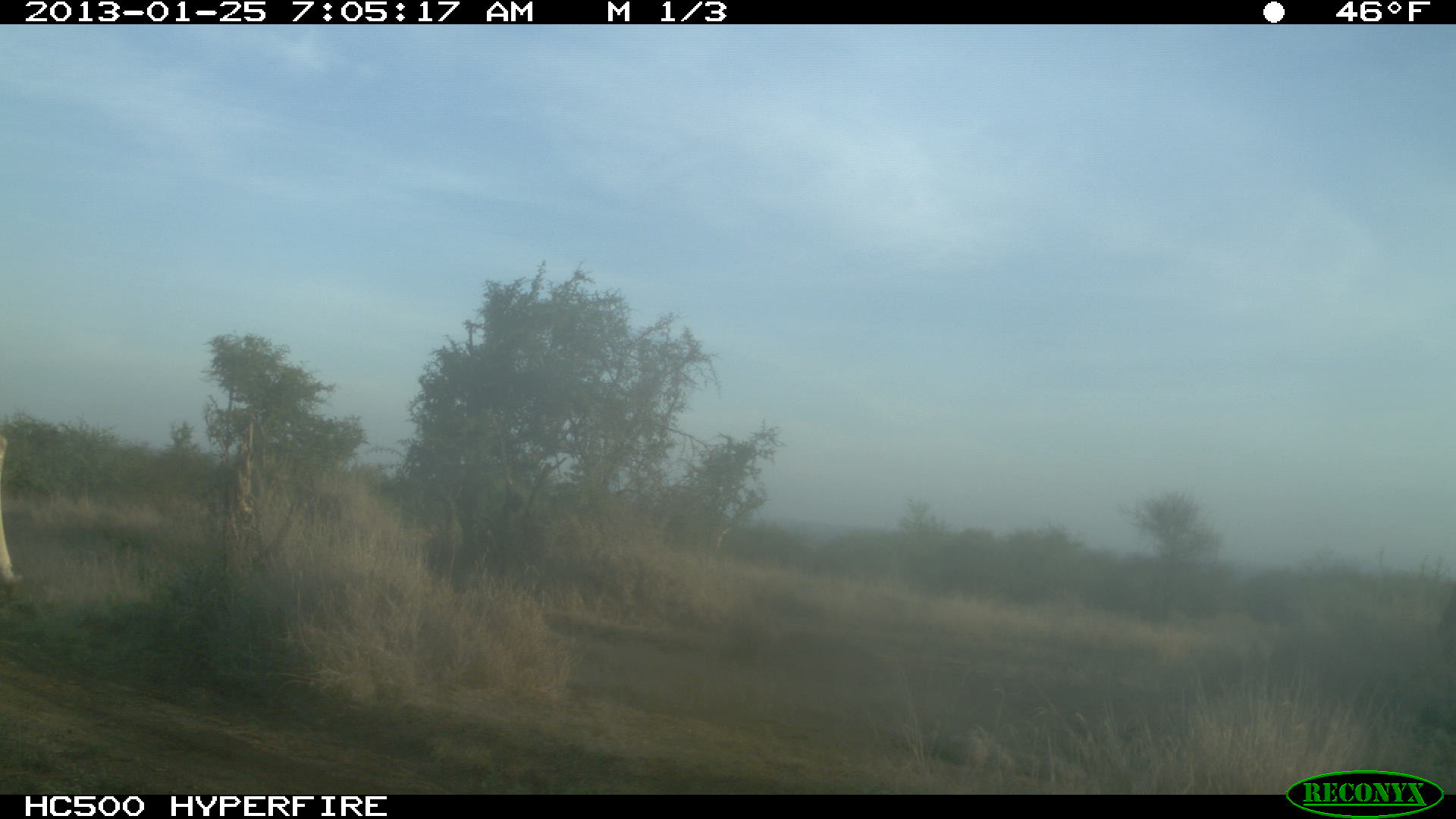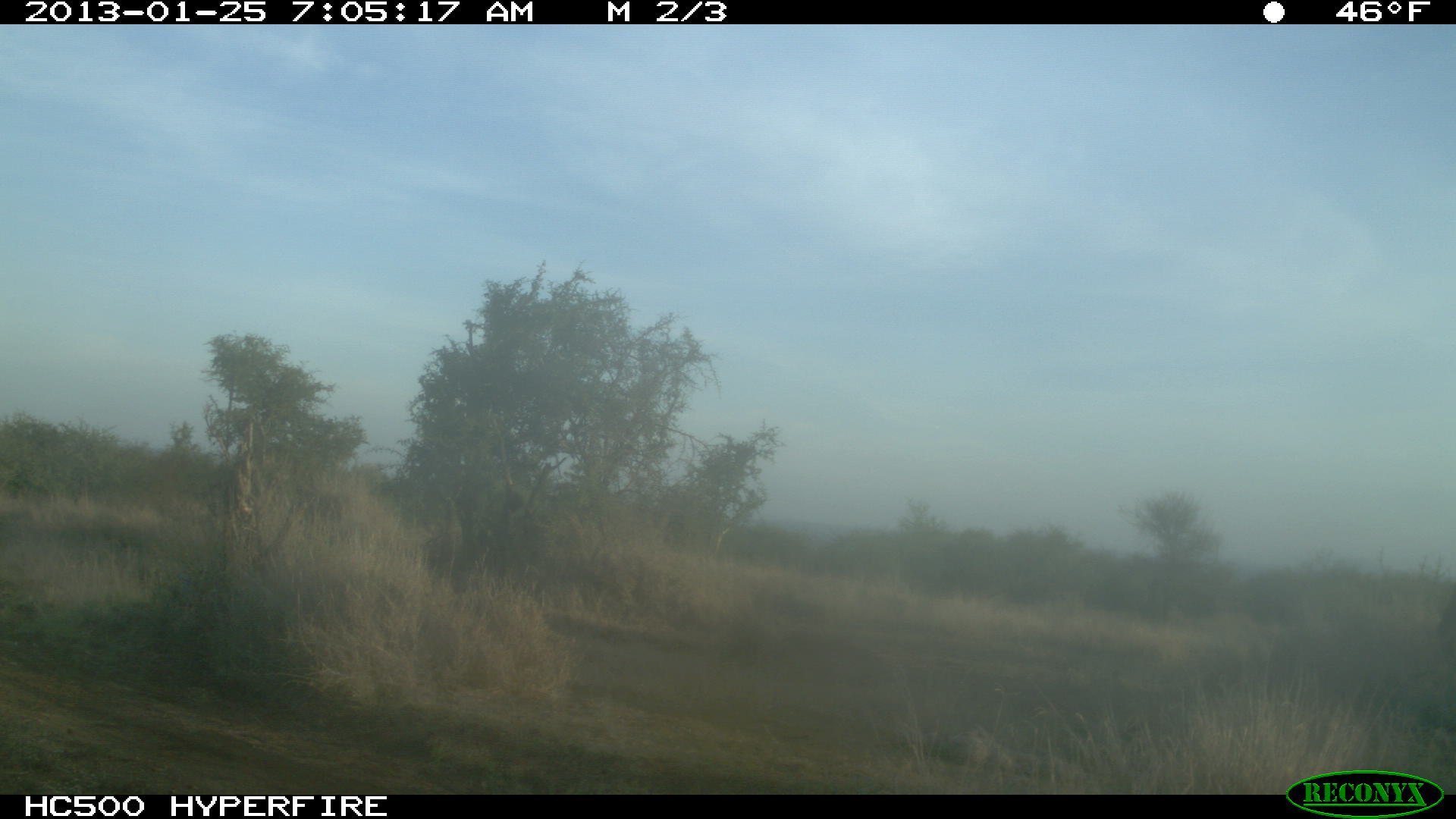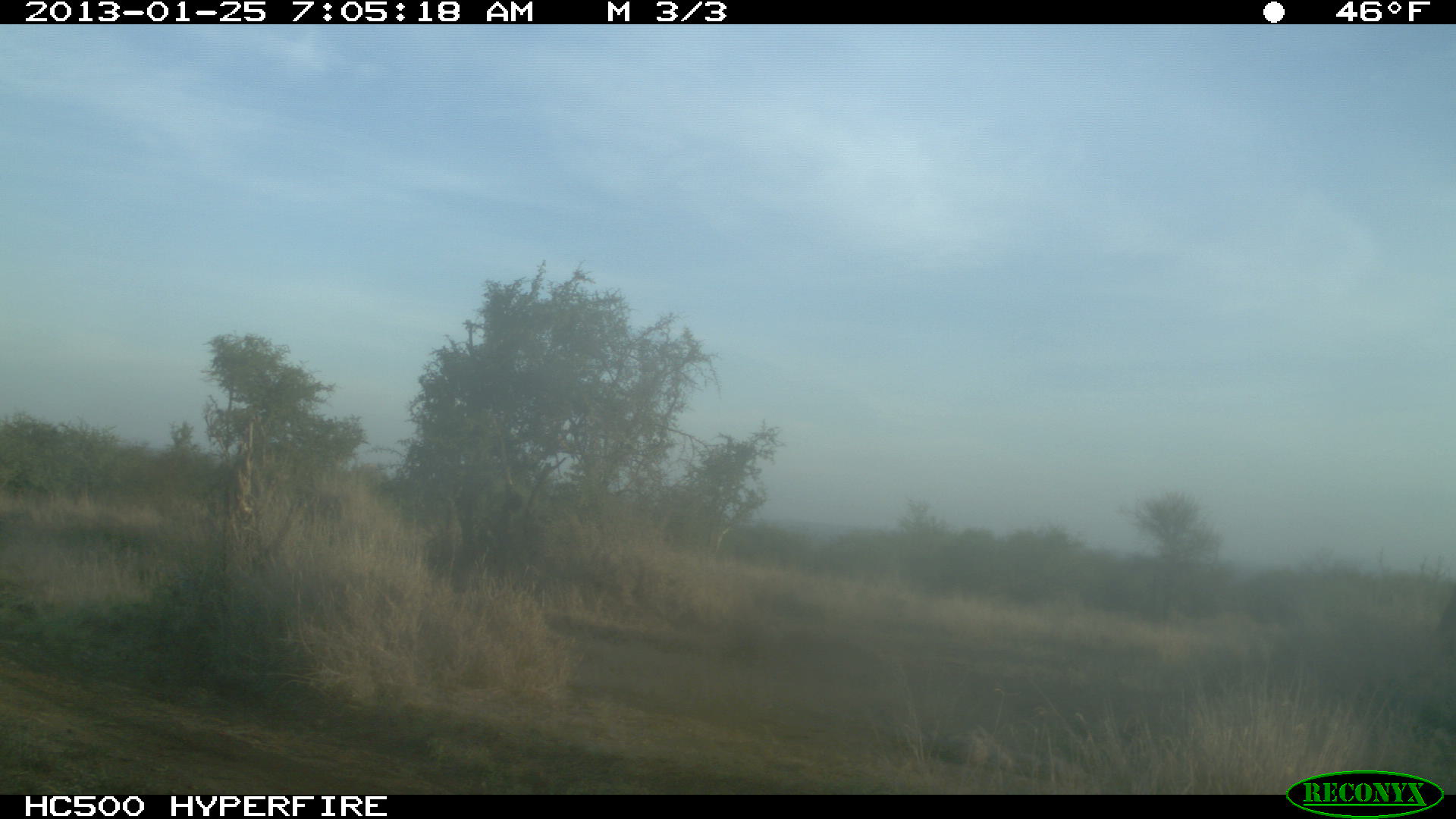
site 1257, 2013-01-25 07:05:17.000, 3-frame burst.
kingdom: Animalia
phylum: Chordata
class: Mammalia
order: Artiodactyla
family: Giraffidae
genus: Giraffa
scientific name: Giraffa camelopardalis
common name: giraffe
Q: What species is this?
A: Giraffa camelopardalis (giraffe).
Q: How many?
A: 1.